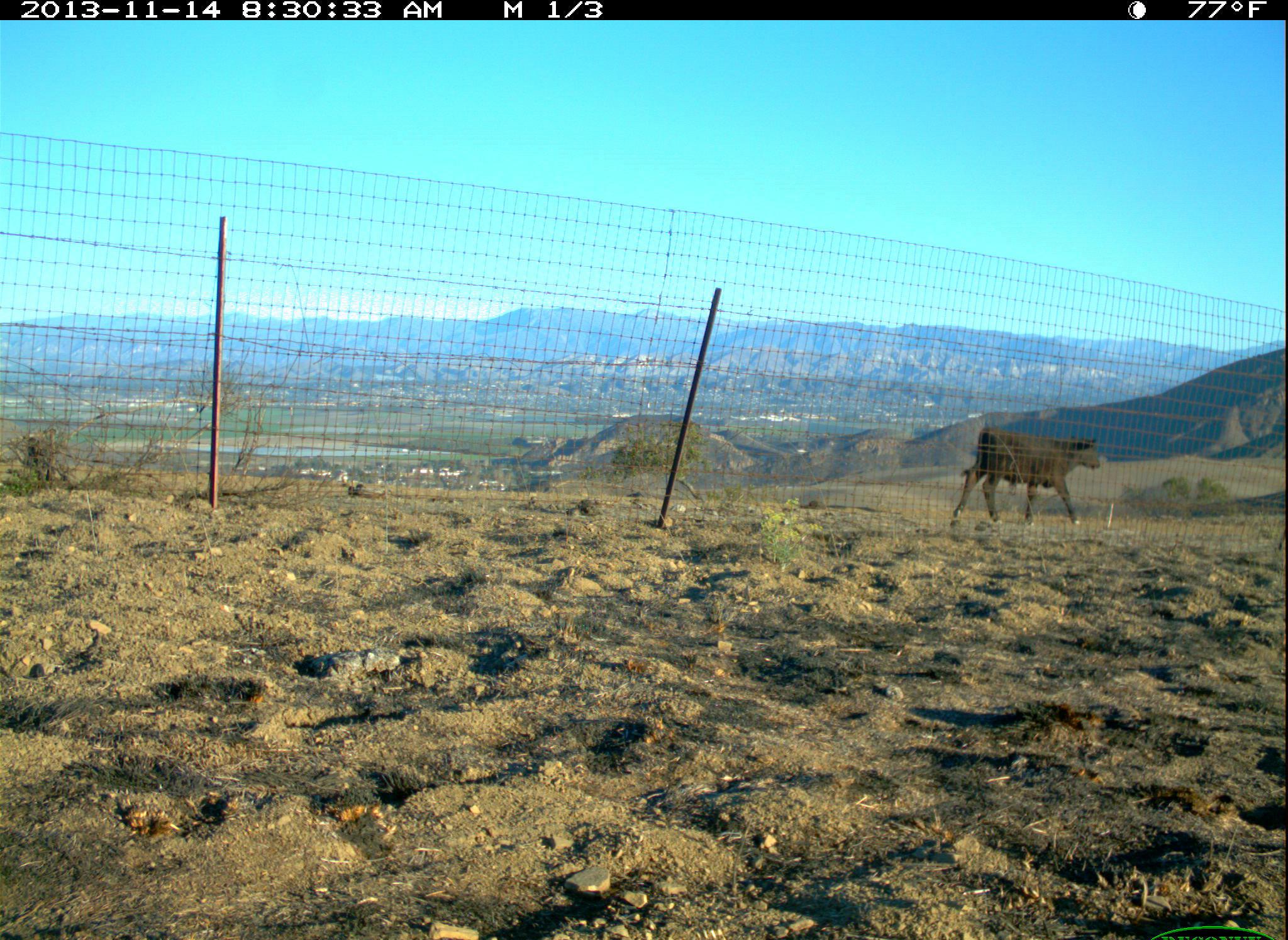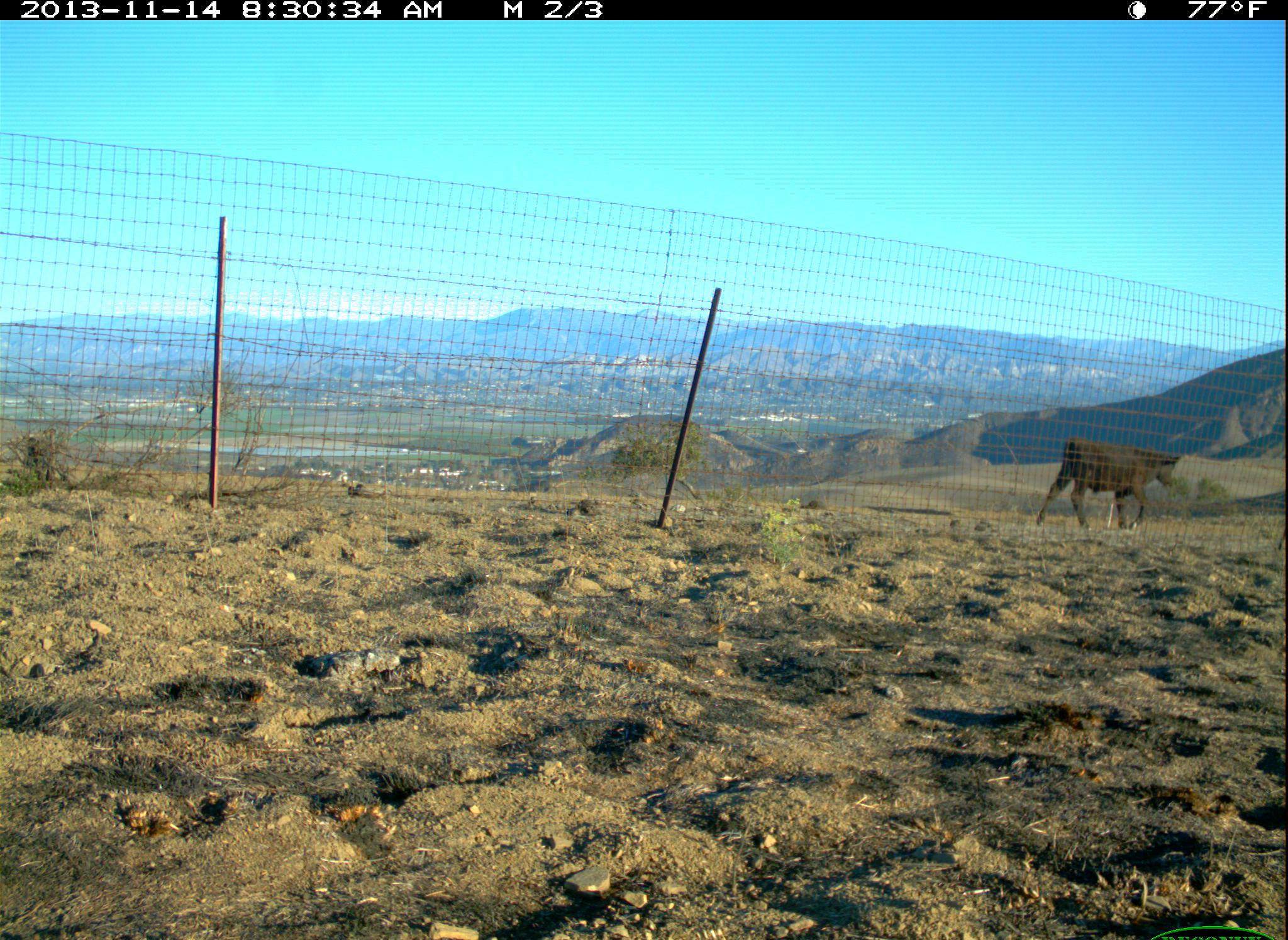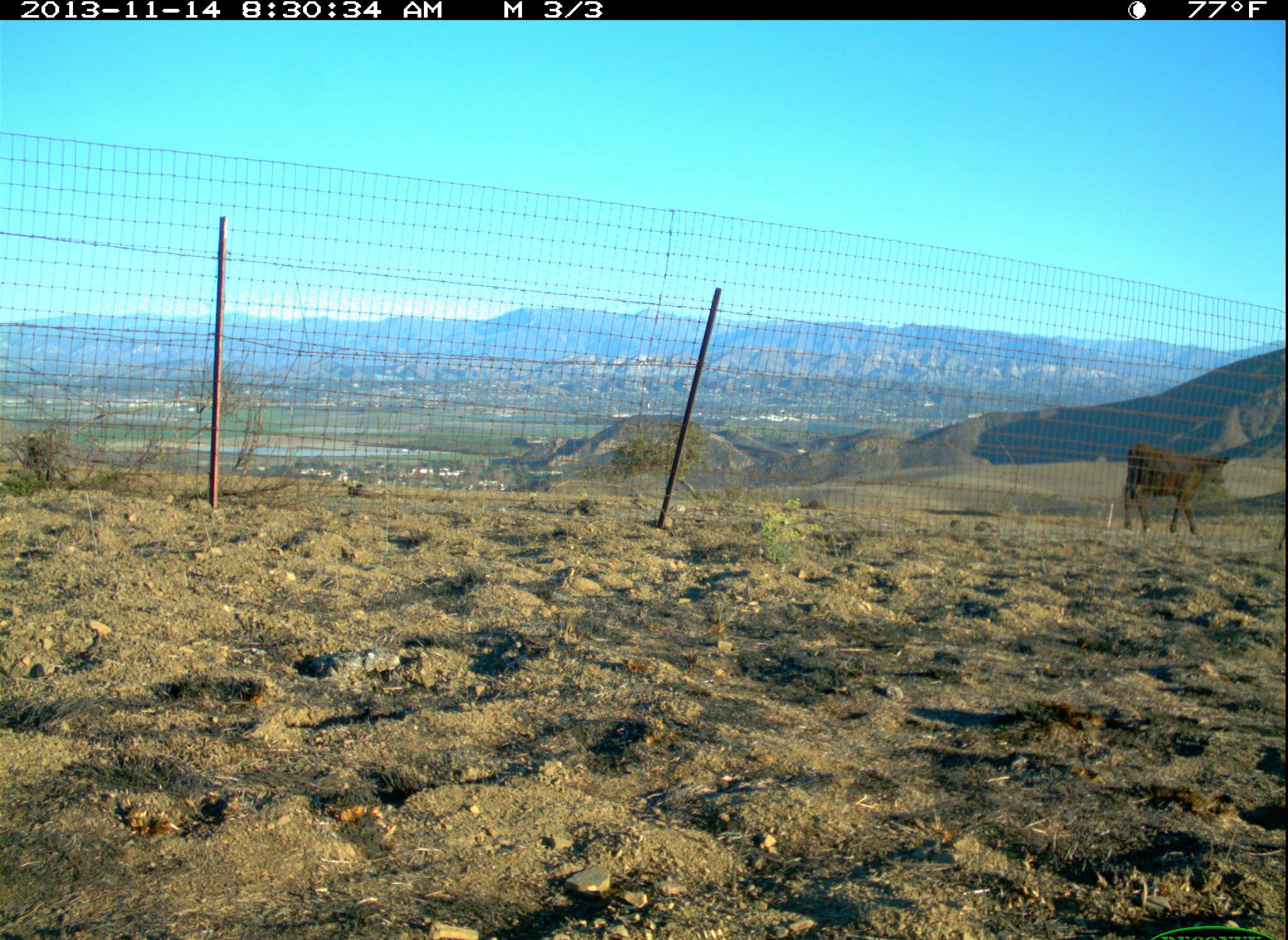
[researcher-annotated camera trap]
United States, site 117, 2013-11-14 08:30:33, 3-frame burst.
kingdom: Animalia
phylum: Chordata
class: Mammalia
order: Artiodactyla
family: Bovidae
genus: Bos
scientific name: Bos taurus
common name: cow